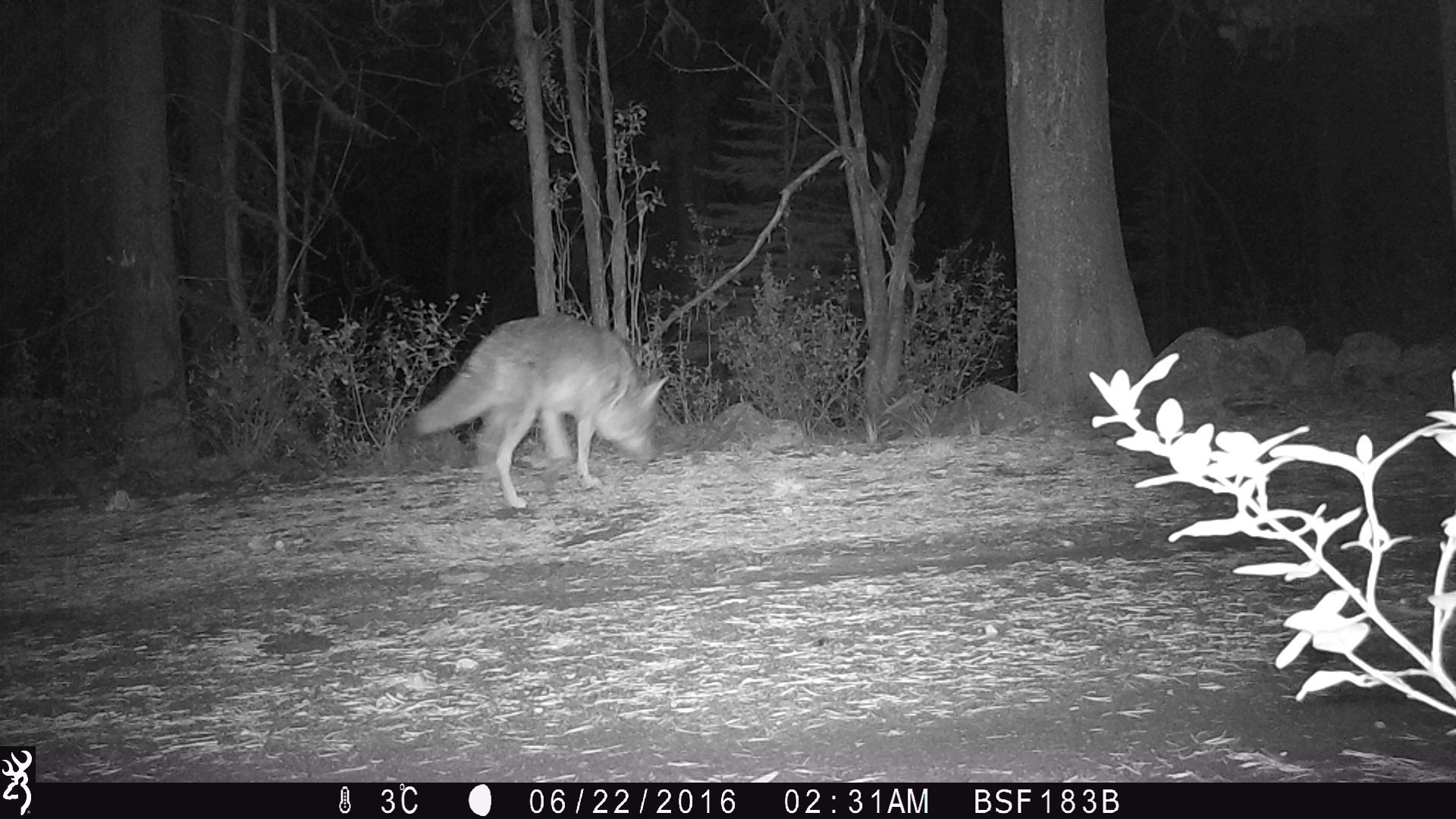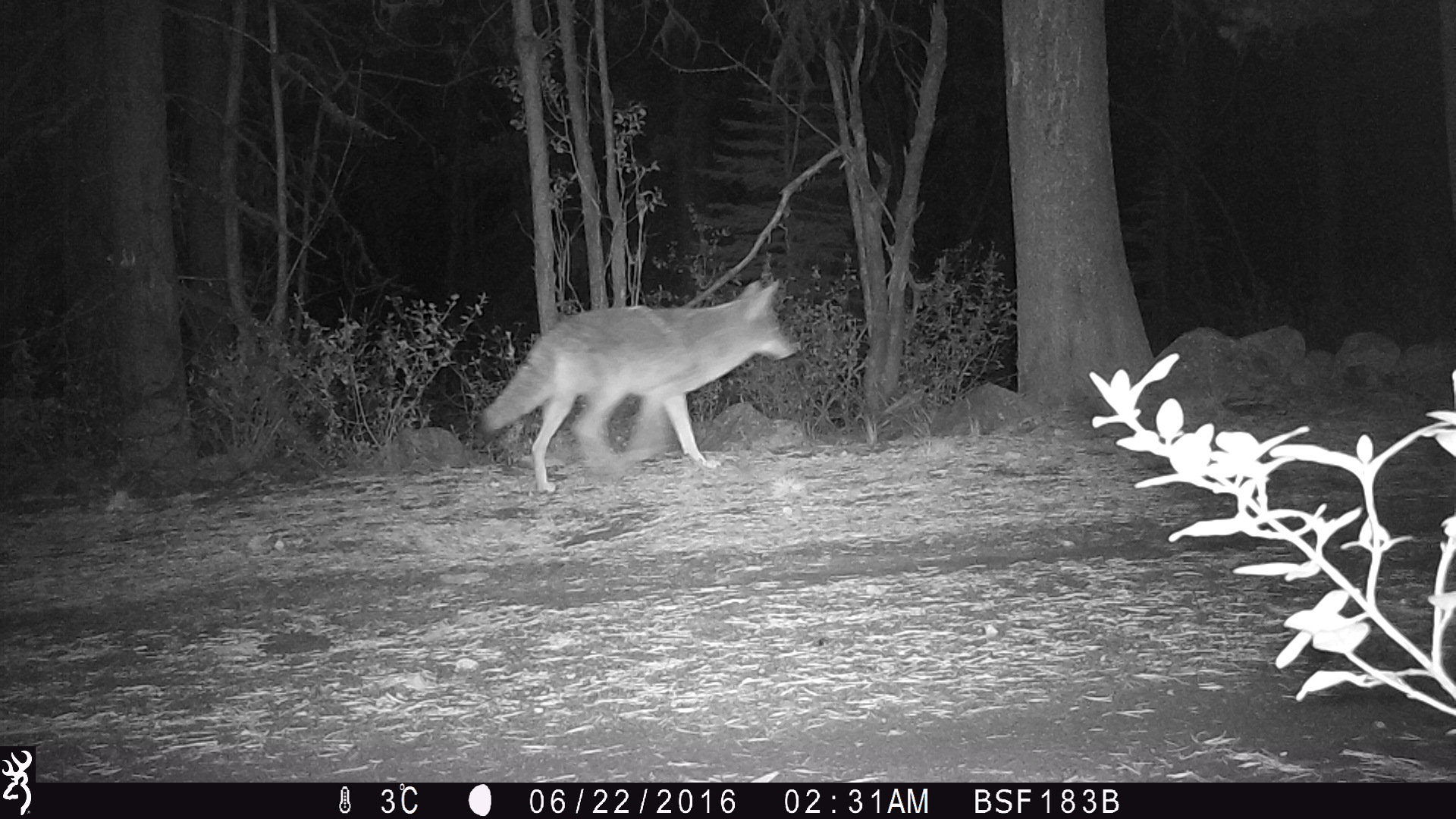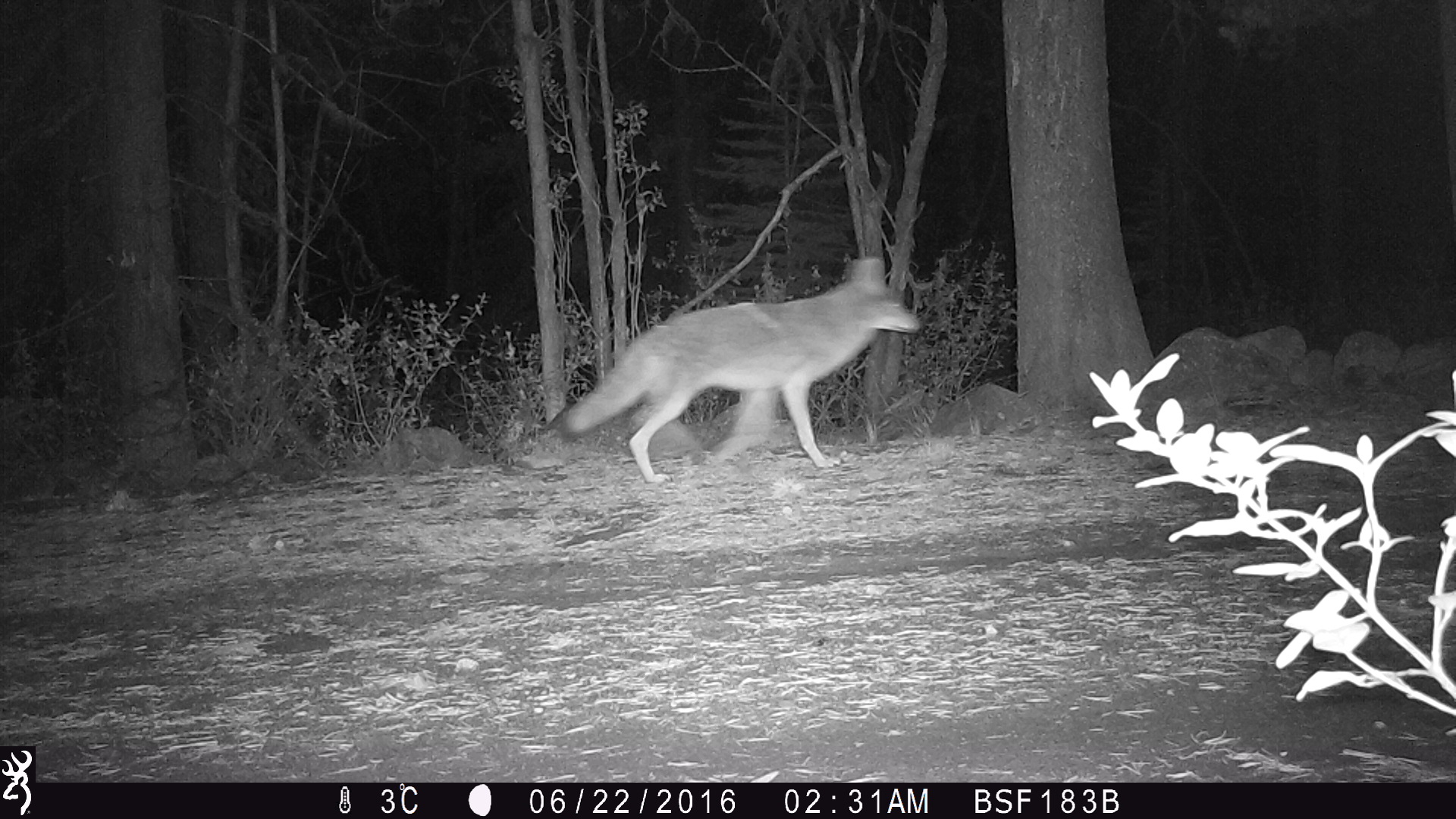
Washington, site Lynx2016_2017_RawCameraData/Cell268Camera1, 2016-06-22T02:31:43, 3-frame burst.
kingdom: Animalia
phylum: Chordata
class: Mammalia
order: Carnivora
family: Canidae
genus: Canis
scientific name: Canis latrans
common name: coyote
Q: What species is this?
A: Canis latrans (coyote).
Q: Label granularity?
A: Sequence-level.